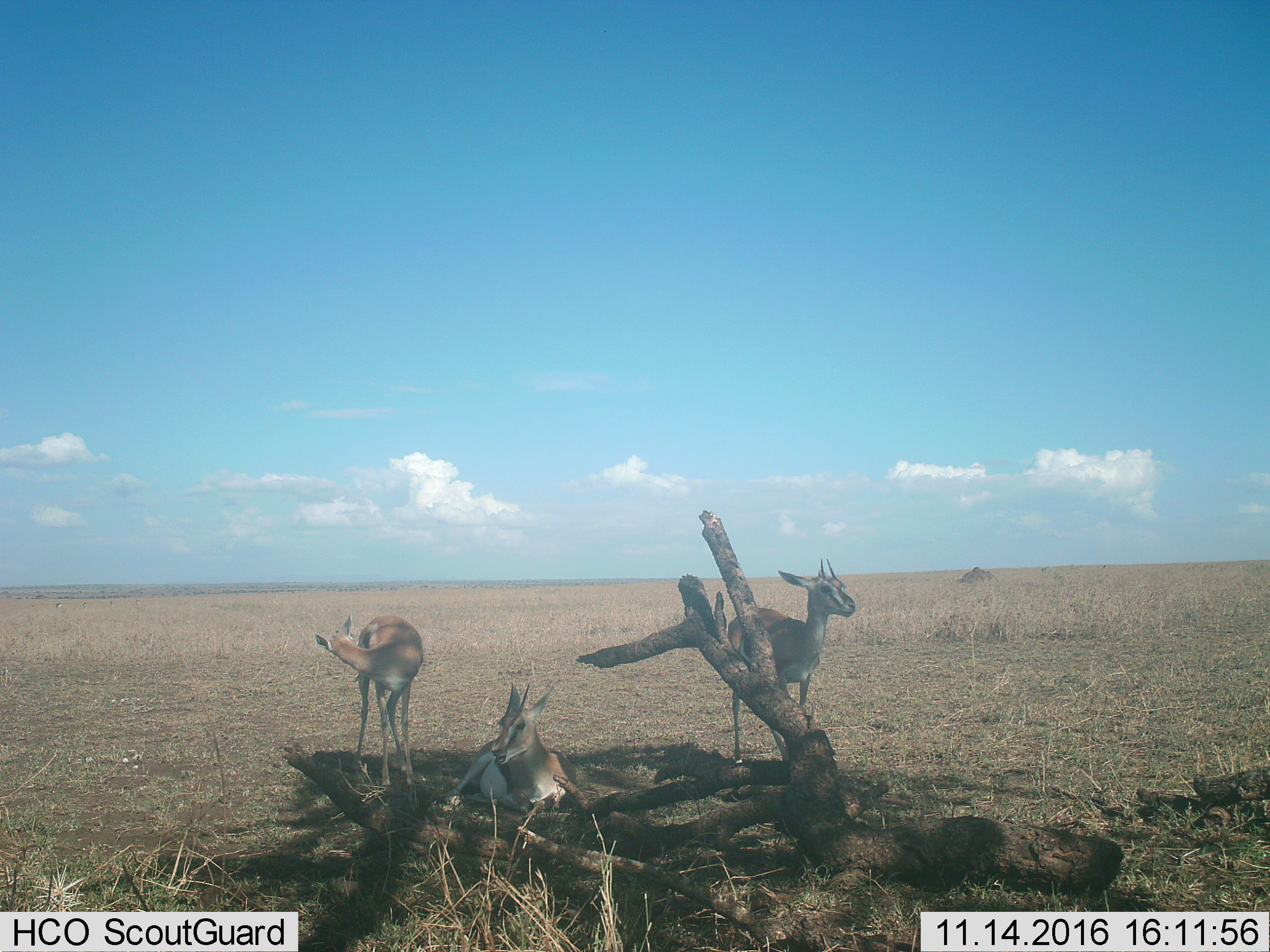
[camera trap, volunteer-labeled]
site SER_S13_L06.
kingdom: Animalia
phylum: Chordata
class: Mammalia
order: Artiodactyla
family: Bovidae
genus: Eudorcas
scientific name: Eudorcas thomsonii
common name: thomson's gazelle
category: gazellethomsons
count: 3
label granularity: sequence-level